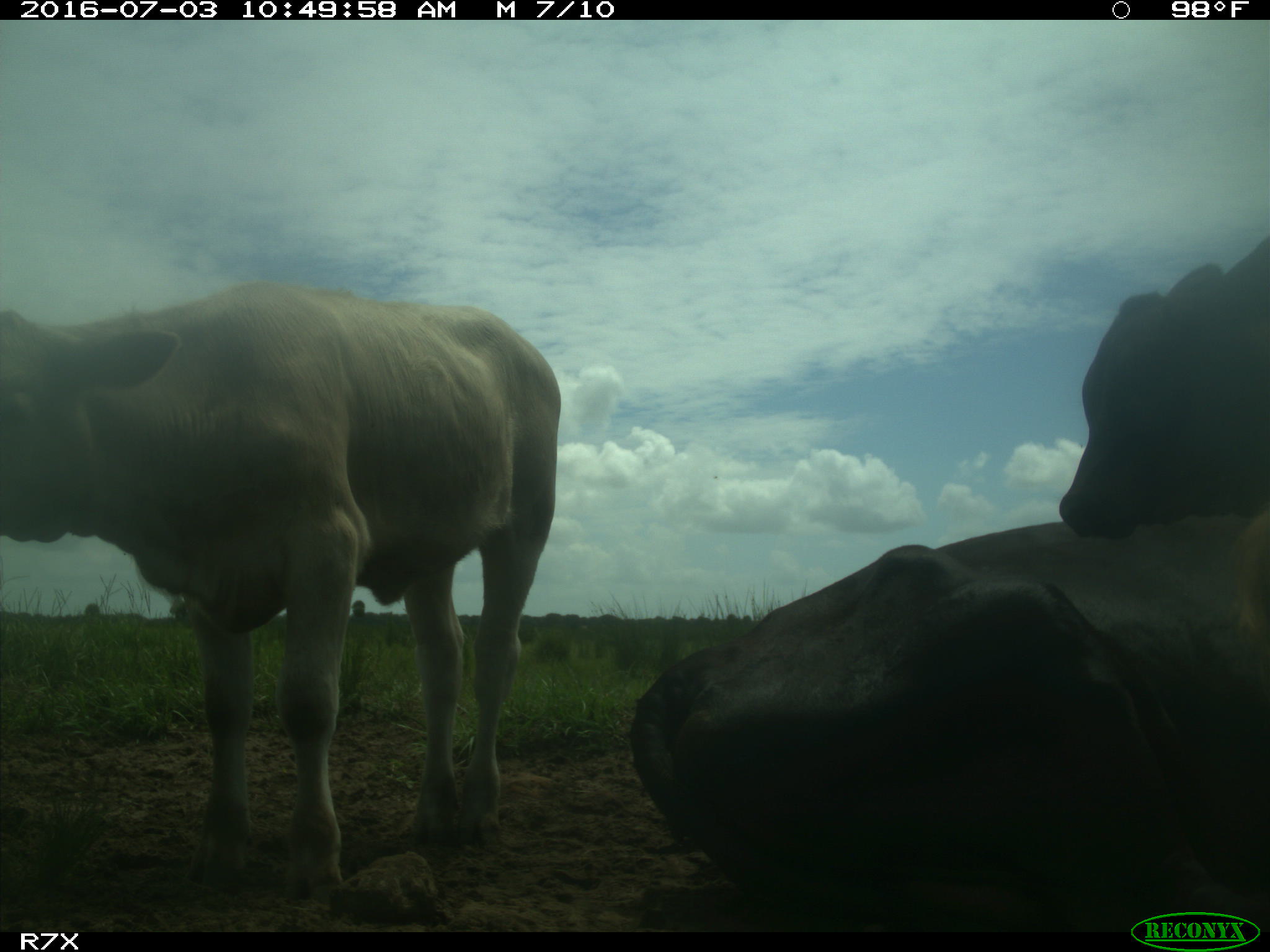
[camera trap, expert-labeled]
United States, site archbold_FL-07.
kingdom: Animalia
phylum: Chordata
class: Mammalia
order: Artiodactyla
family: Bovidae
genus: Bos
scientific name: Bos taurus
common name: domestic cow